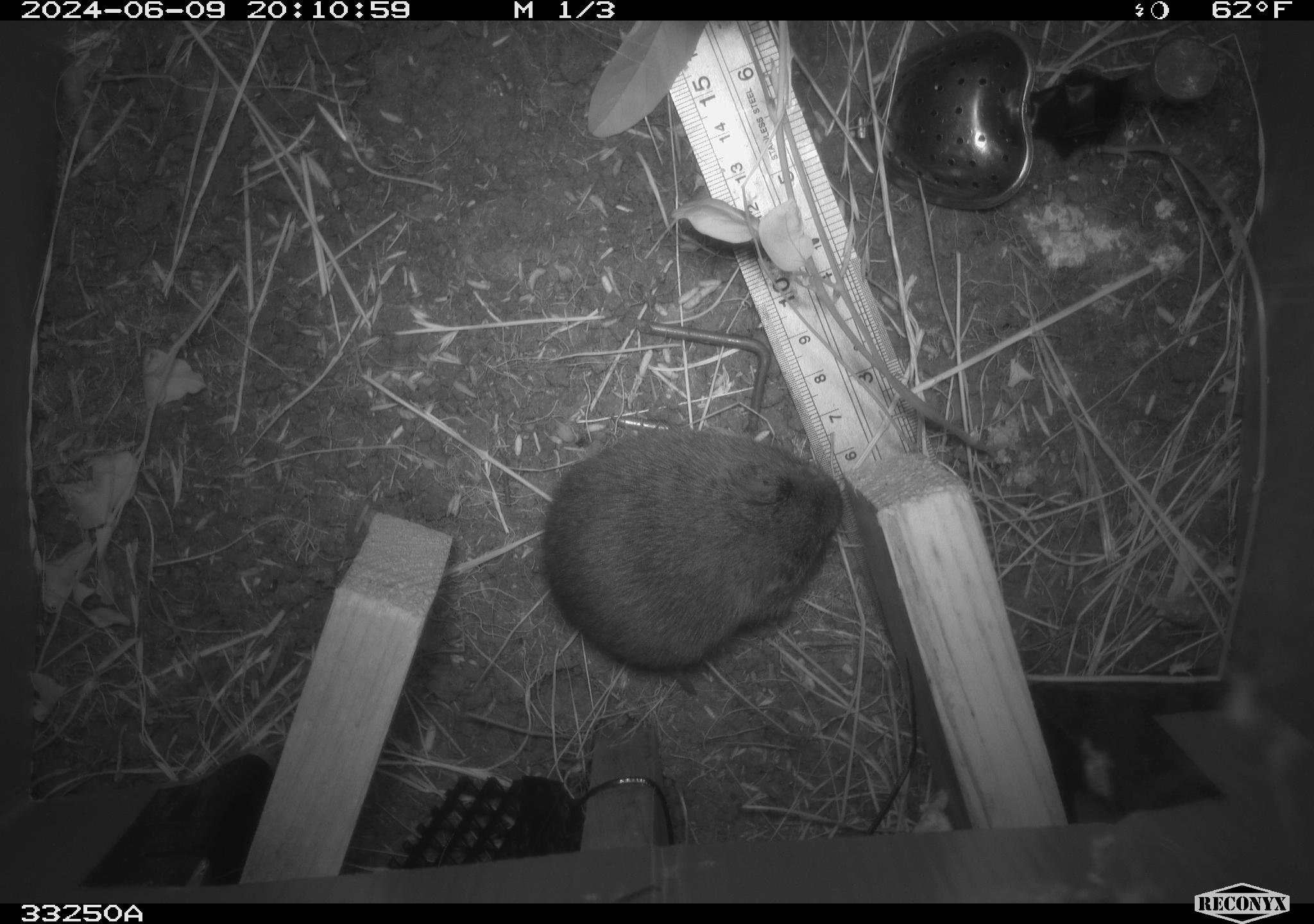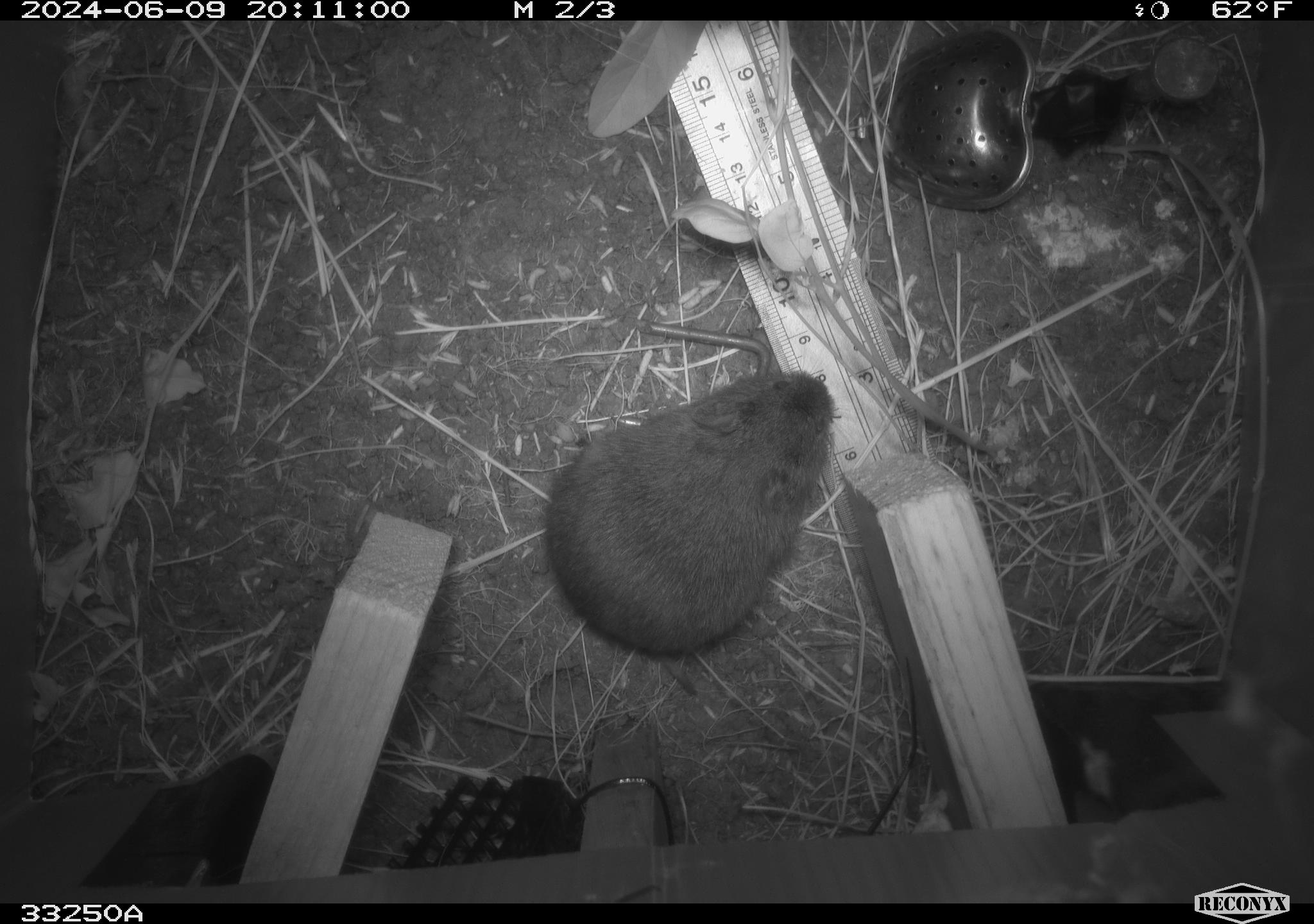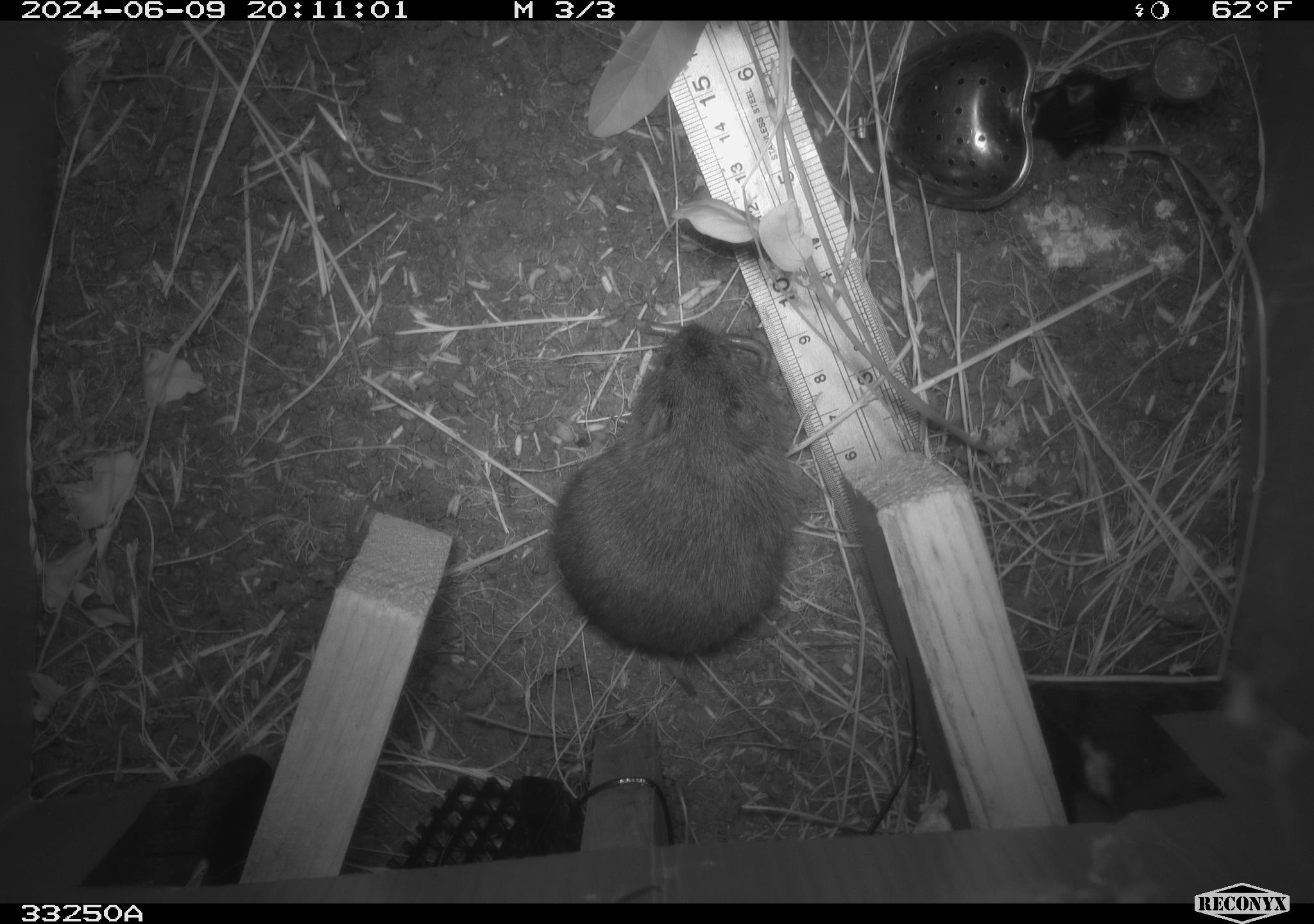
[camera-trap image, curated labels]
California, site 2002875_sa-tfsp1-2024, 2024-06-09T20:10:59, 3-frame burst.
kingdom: Animalia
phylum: Chordata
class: Mammalia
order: Rodentia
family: Cricetidae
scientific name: Arvicolinae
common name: voles, lemmings, and muskrats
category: arvicolinae subfamily